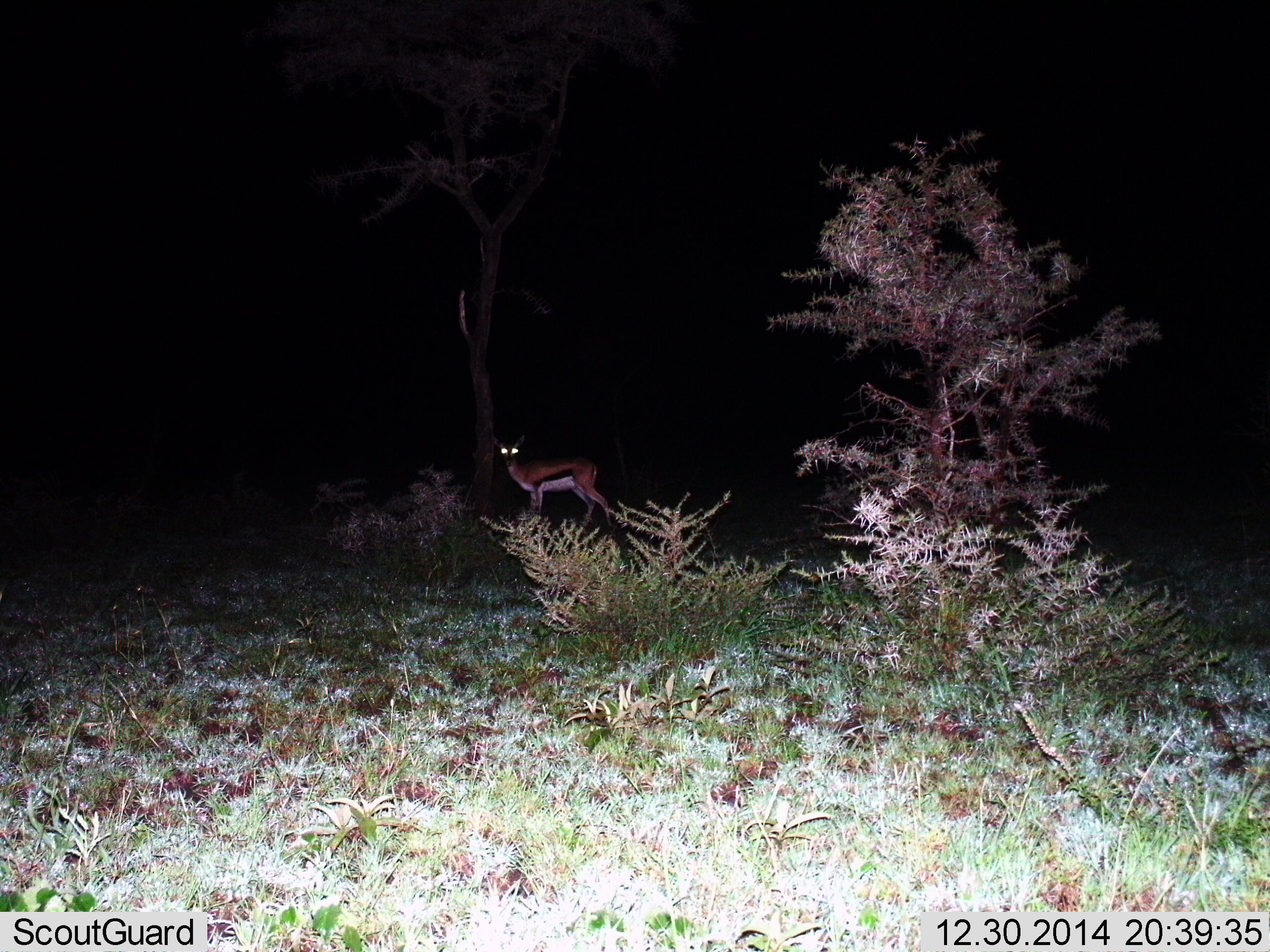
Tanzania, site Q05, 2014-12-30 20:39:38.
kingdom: Animalia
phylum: Chordata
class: Mammalia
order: Artiodactyla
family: Bovidae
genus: Eudorcas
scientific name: Eudorcas thomsonii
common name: thomson's gazelle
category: gazellethomsons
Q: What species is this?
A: Gazellethomsons (thomson's gazelle) (Eudorcas thomsonii).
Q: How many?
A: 1.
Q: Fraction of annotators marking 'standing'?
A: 100%.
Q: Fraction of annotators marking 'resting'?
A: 0%.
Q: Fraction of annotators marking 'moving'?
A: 0%.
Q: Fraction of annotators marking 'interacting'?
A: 0%.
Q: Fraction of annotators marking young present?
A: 0%.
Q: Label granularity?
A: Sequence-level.